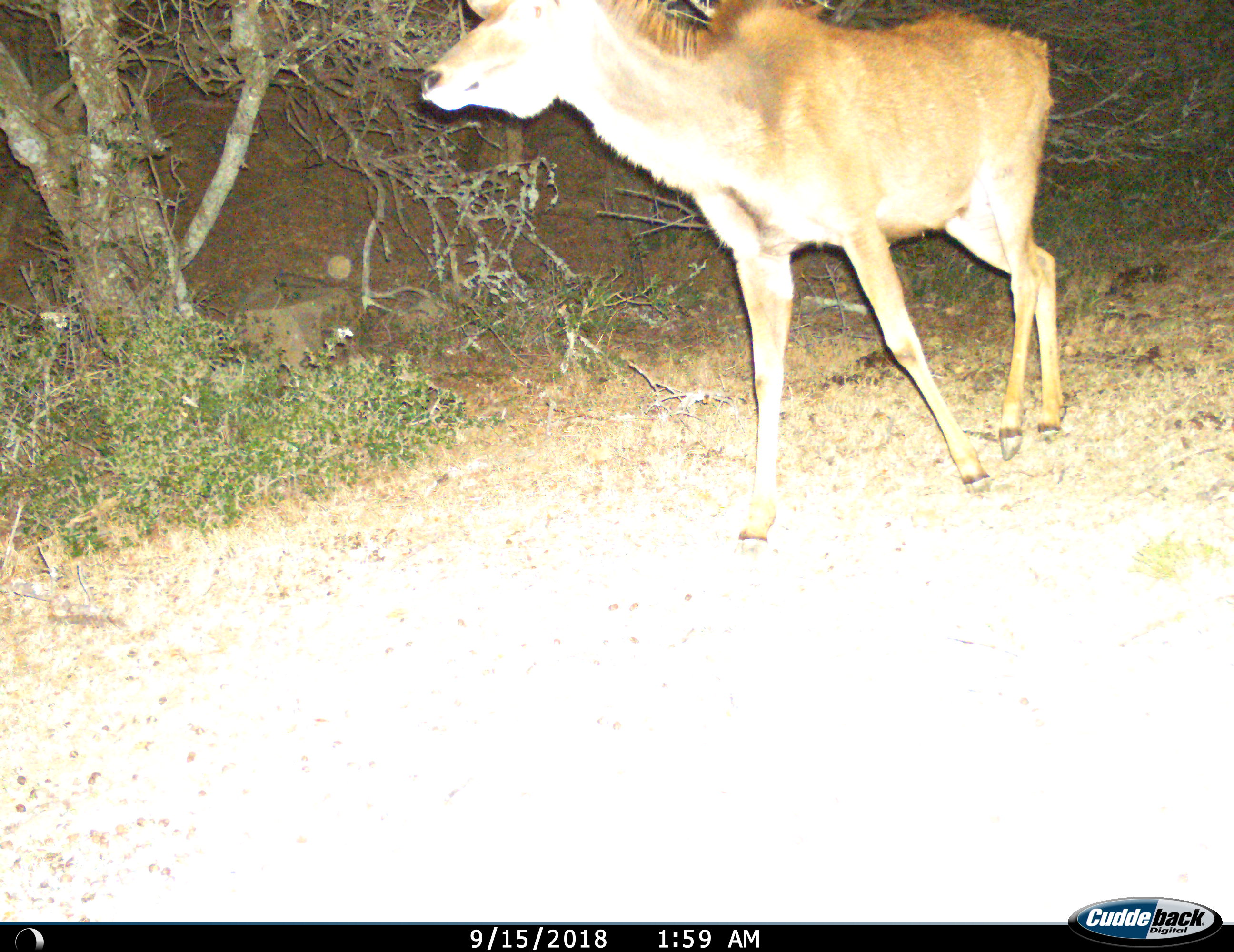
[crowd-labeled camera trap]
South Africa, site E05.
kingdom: Animalia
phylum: Chordata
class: Mammalia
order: Artiodactyla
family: Bovidae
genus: Tragelaphus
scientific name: Tragelaphus strepsiceros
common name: greater kudu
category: kudu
Kudu (greater kudu) (Tragelaphus strepsiceros), count 1. Behavior (volunteer vote fractions): standing 14%, resting 0%, moving 86%, interacting 0%. Young present (vote fraction): 0%. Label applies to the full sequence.